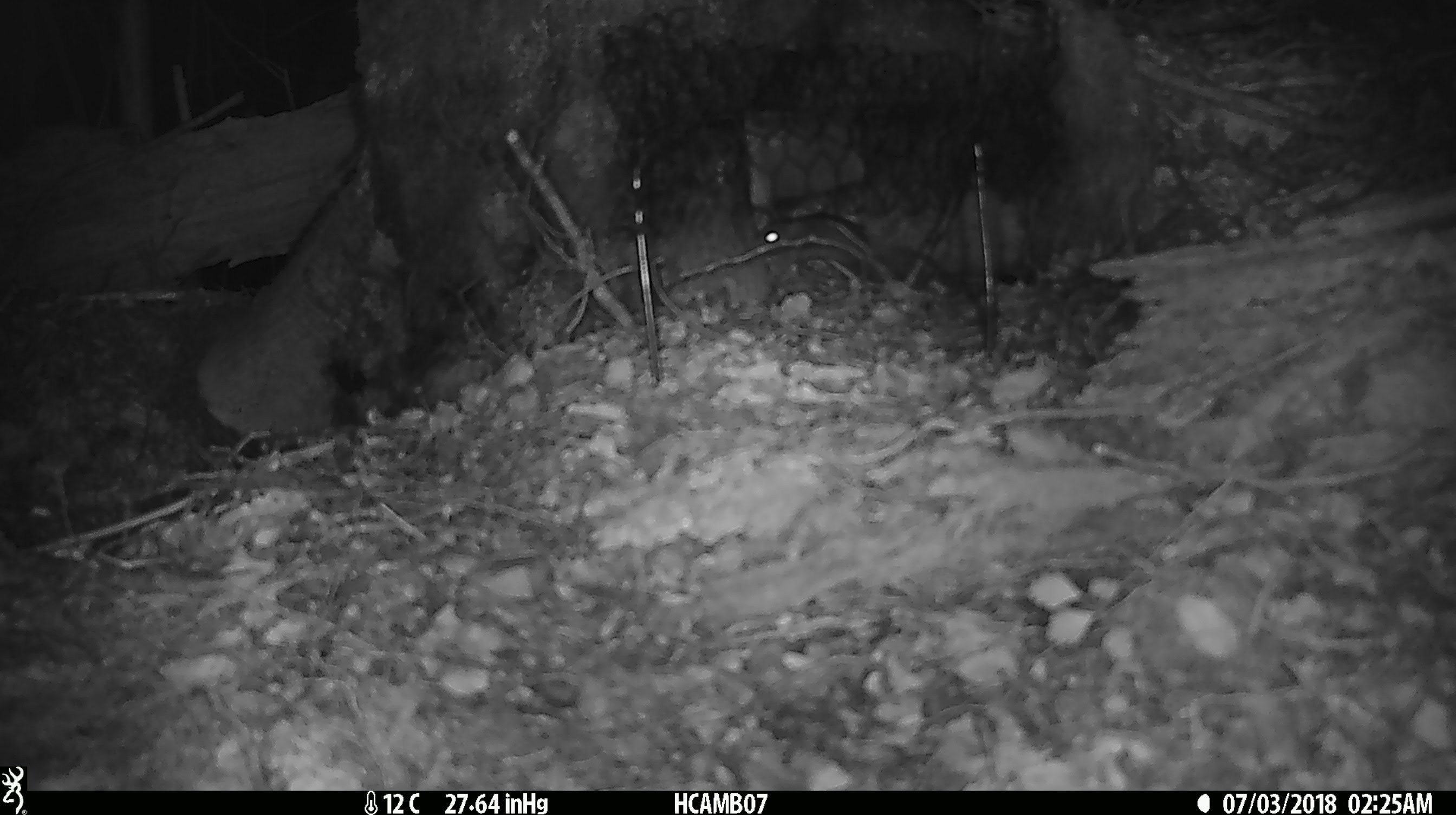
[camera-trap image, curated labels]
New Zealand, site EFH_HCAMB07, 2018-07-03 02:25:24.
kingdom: Animalia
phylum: Chordata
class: Mammalia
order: Rodentia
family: Muridae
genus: Mus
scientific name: Mus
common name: mouse